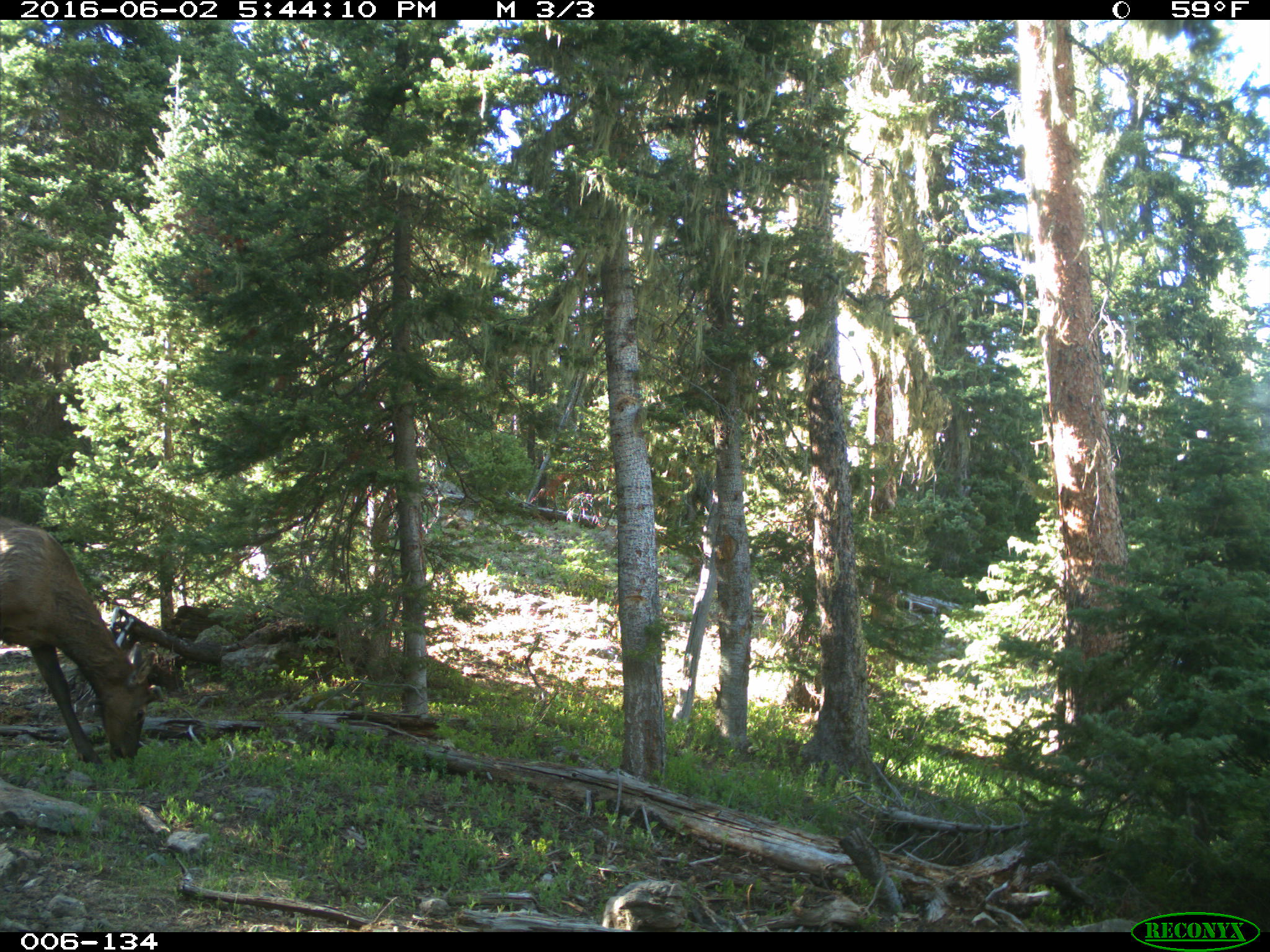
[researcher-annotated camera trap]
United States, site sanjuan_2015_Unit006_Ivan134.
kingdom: Animalia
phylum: Chordata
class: Mammalia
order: Artiodactyla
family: Cervidae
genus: Cervus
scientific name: Cervus elaphus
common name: red deer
Cervus elaphus (red deer).